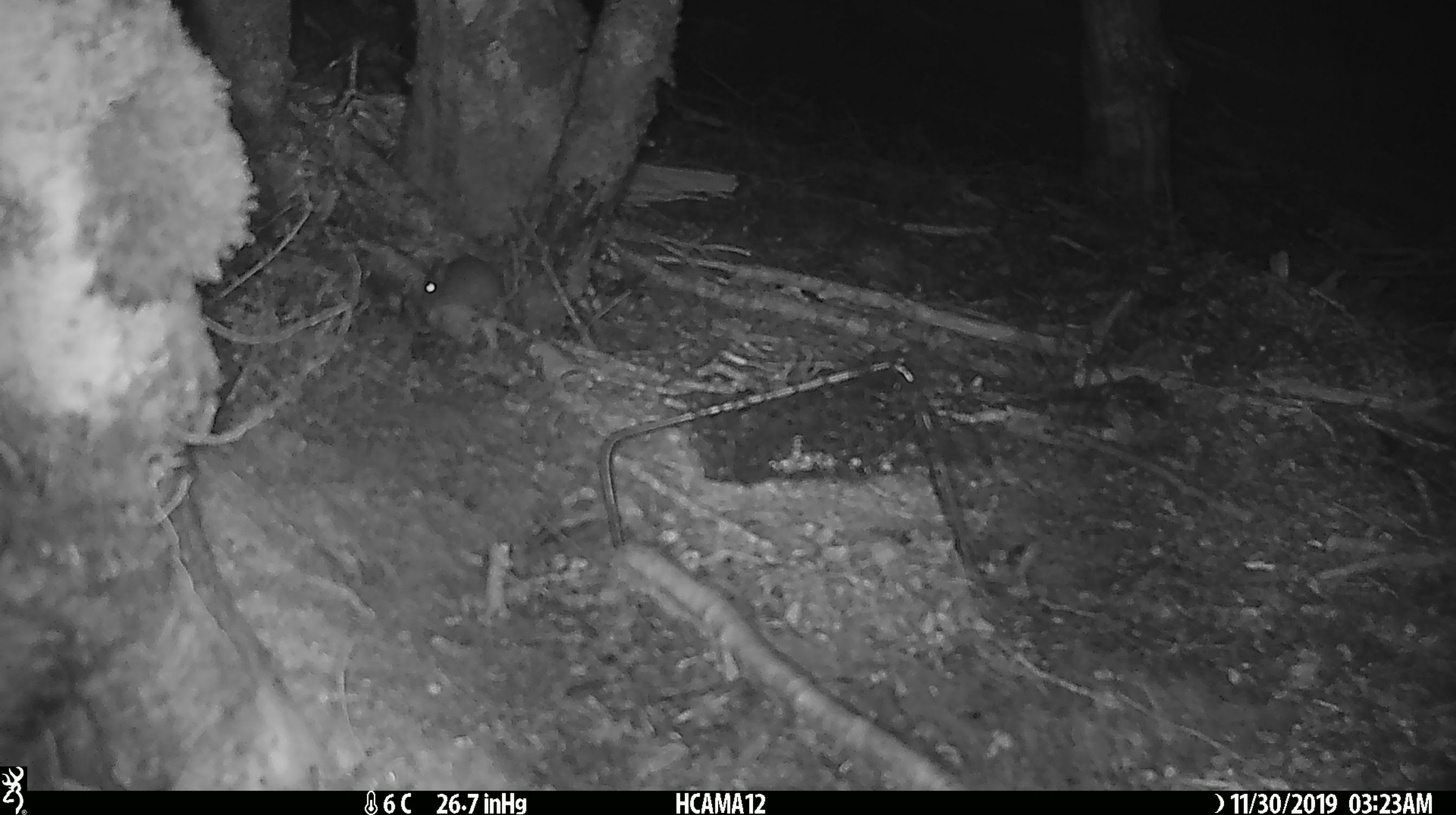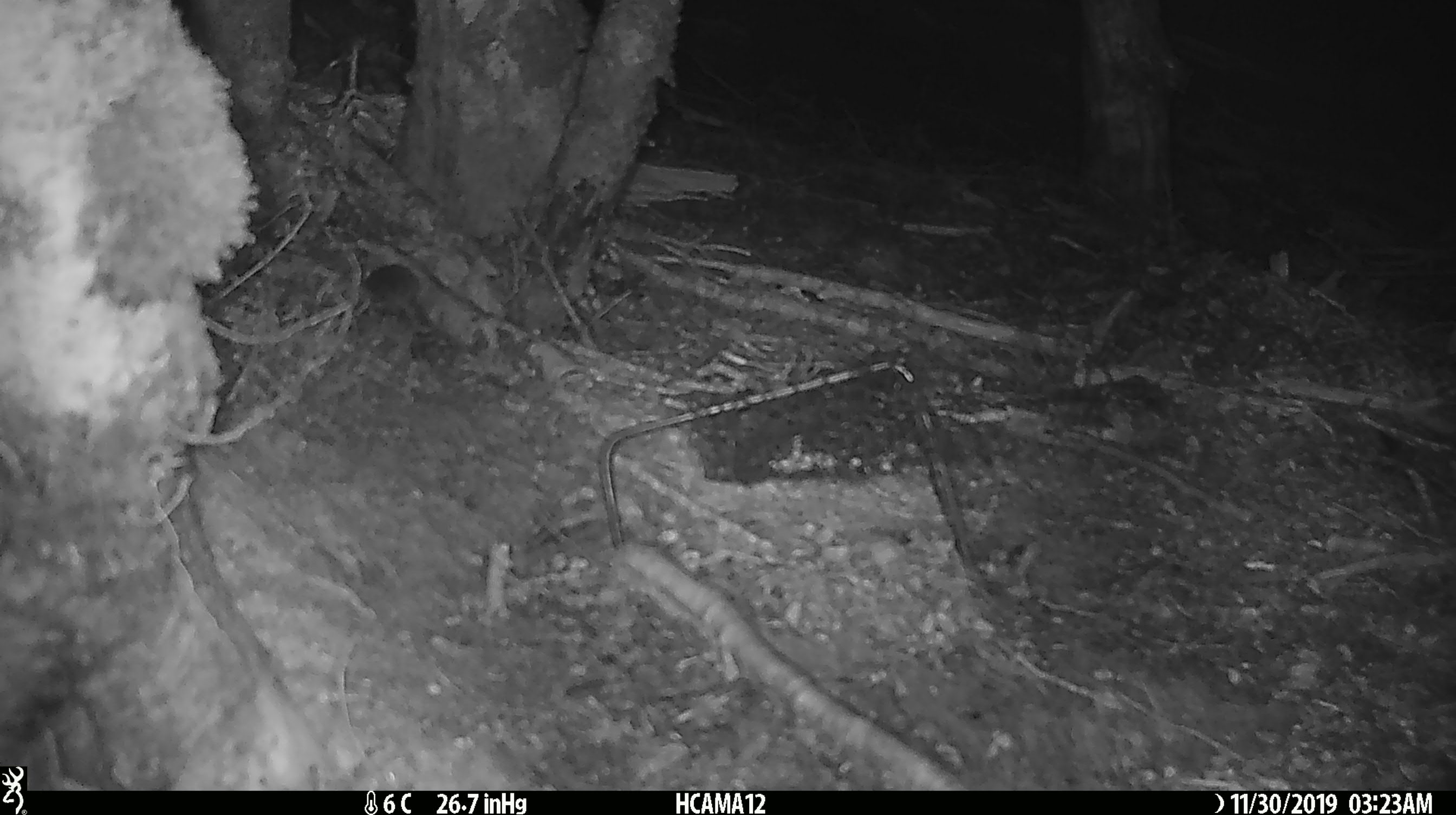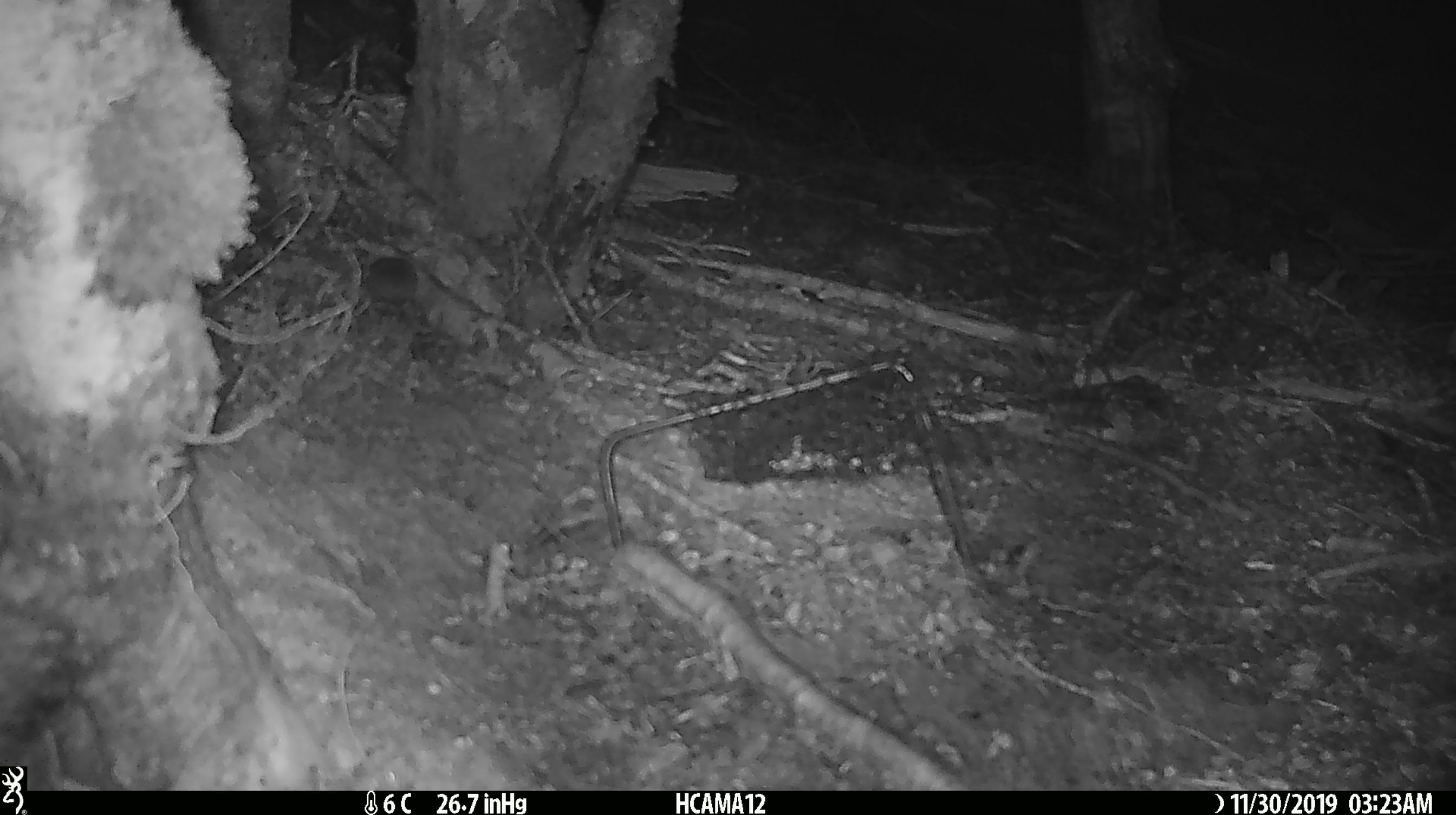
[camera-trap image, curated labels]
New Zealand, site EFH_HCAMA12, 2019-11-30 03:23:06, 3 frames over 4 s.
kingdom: Animalia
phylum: Chordata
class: Mammalia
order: Rodentia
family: Muridae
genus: Mus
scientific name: Mus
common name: mouse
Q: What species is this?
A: Mouse (Mus).